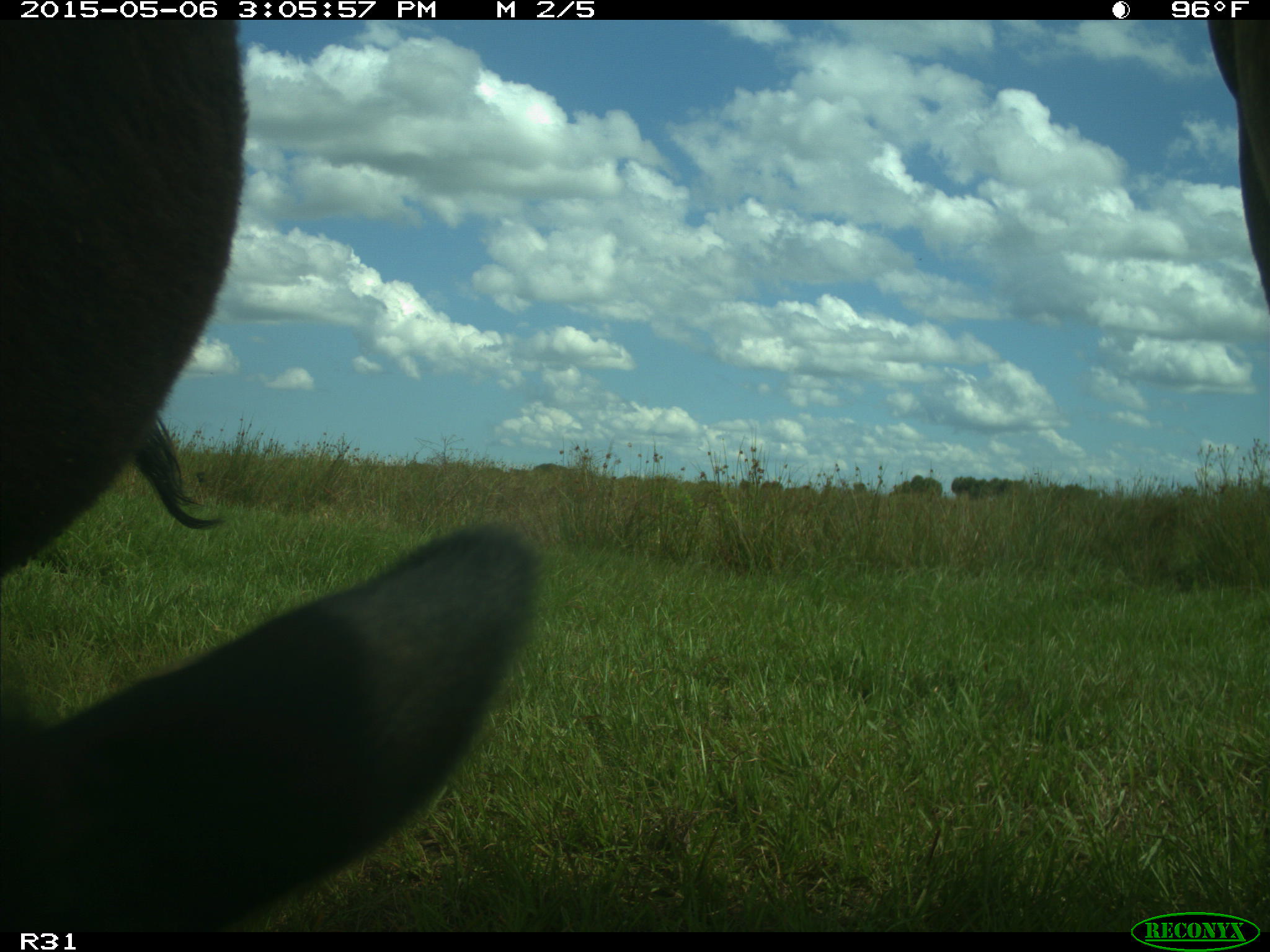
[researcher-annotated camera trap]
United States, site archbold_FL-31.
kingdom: Animalia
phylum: Chordata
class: Mammalia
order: Artiodactyla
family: Bovidae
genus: Bos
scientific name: Bos taurus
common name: domestic cow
Bos taurus (domestic cow).